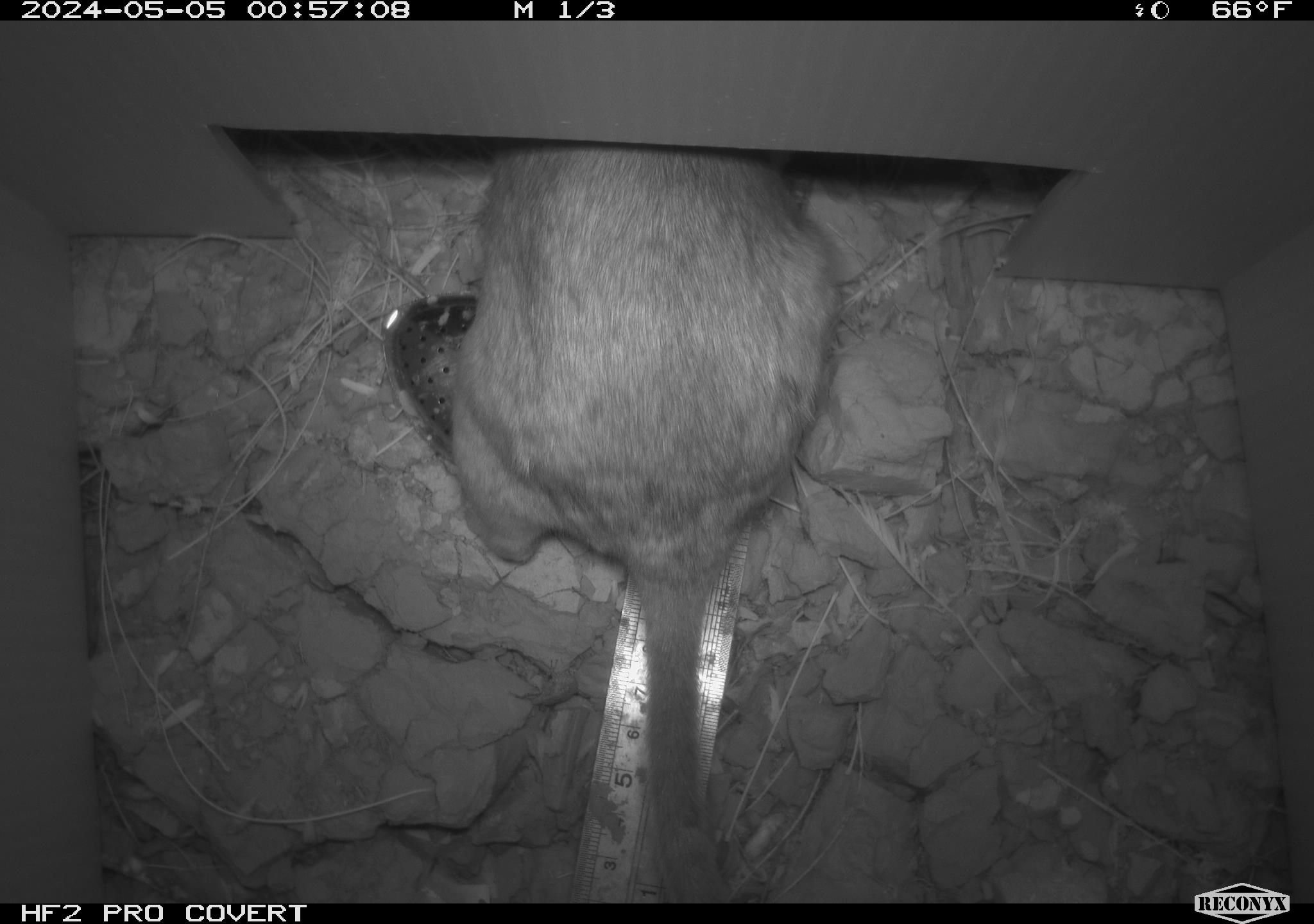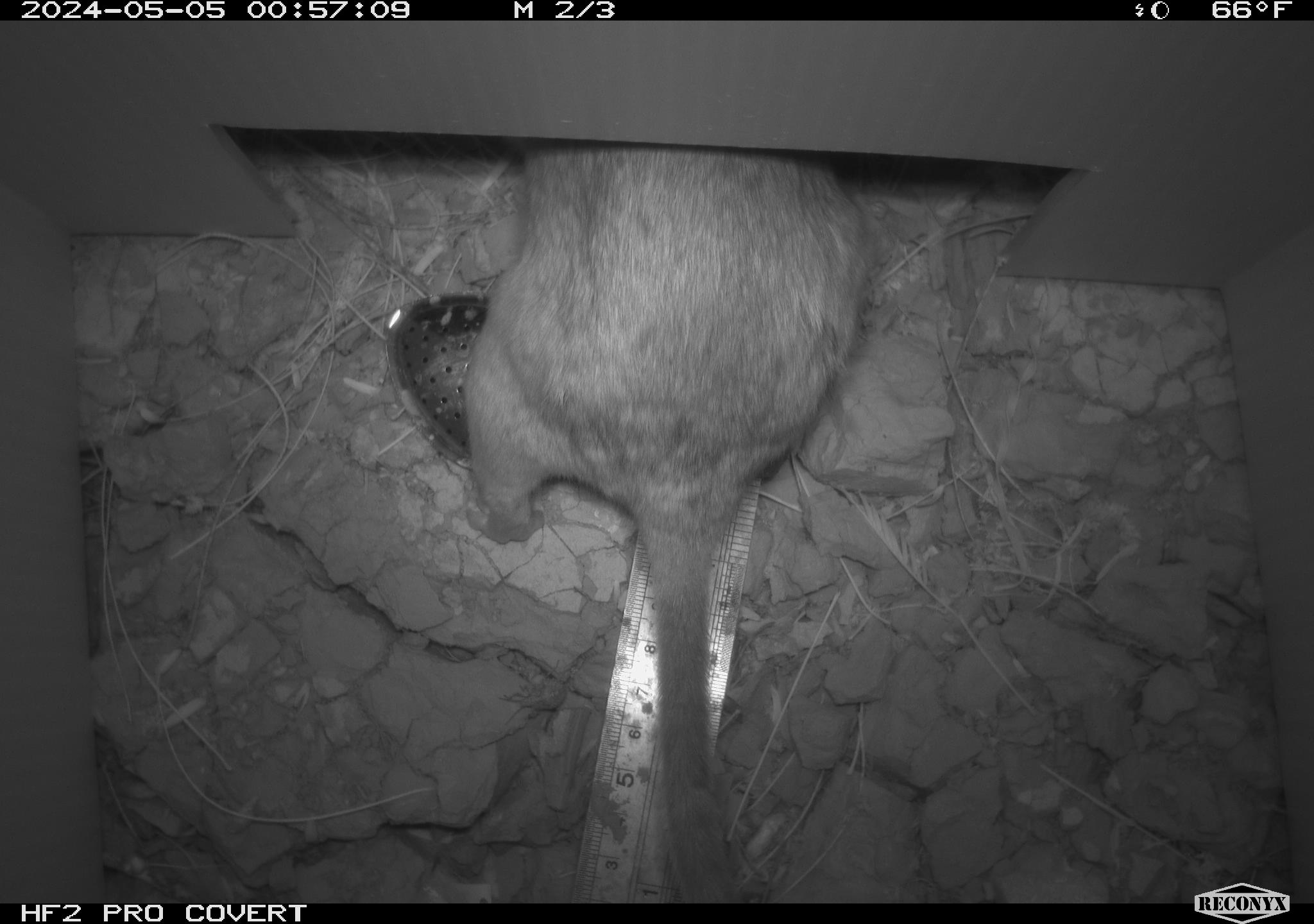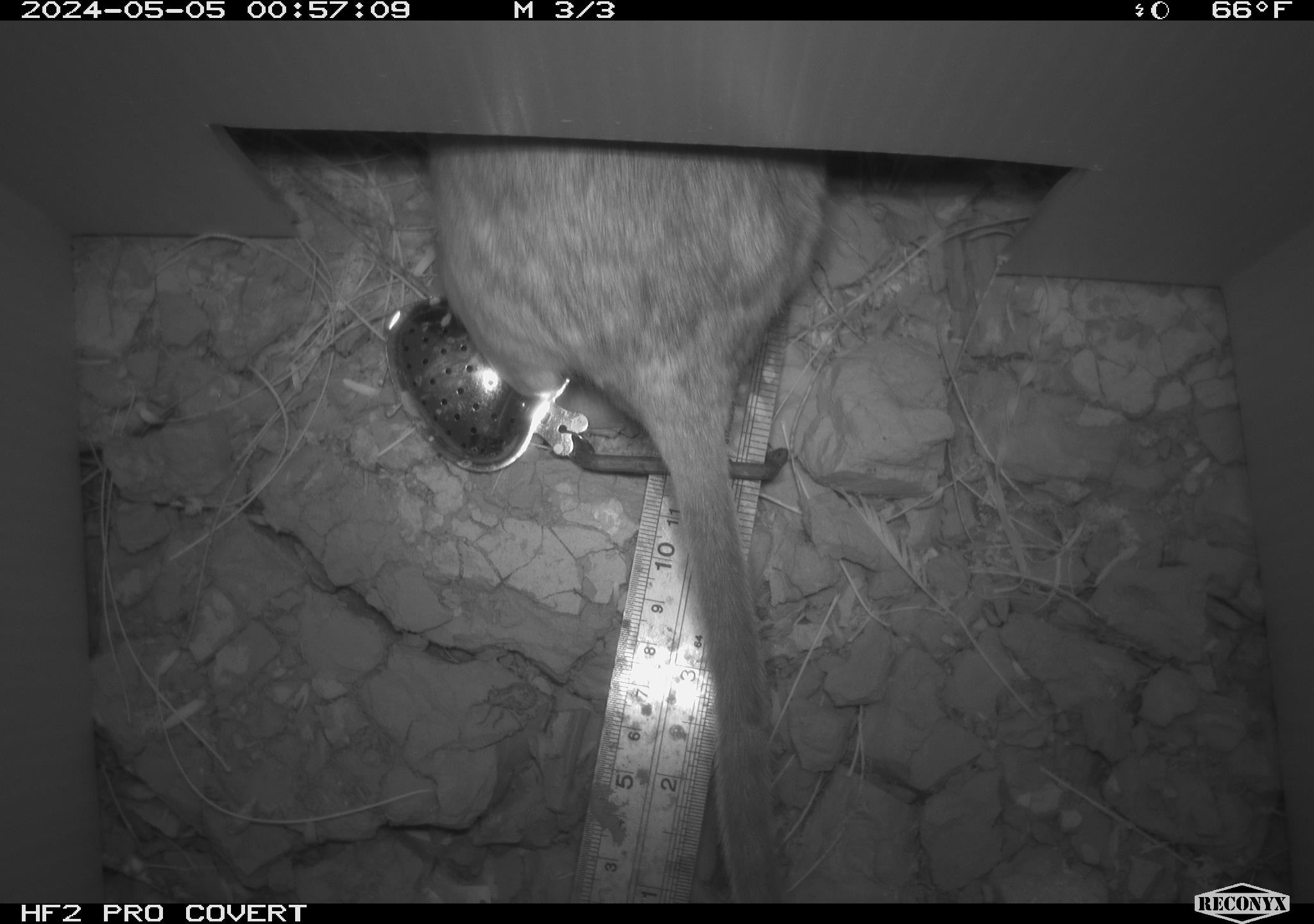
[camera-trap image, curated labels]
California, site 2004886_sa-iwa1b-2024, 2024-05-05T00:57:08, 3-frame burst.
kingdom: Animalia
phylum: Chordata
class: Mammalia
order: Rodentia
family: Cricetidae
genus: Neotoma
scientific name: Neotoma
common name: pack rat or woodrat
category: neotoma species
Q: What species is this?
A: Neotoma species (pack rat or woodrat) (Neotoma).